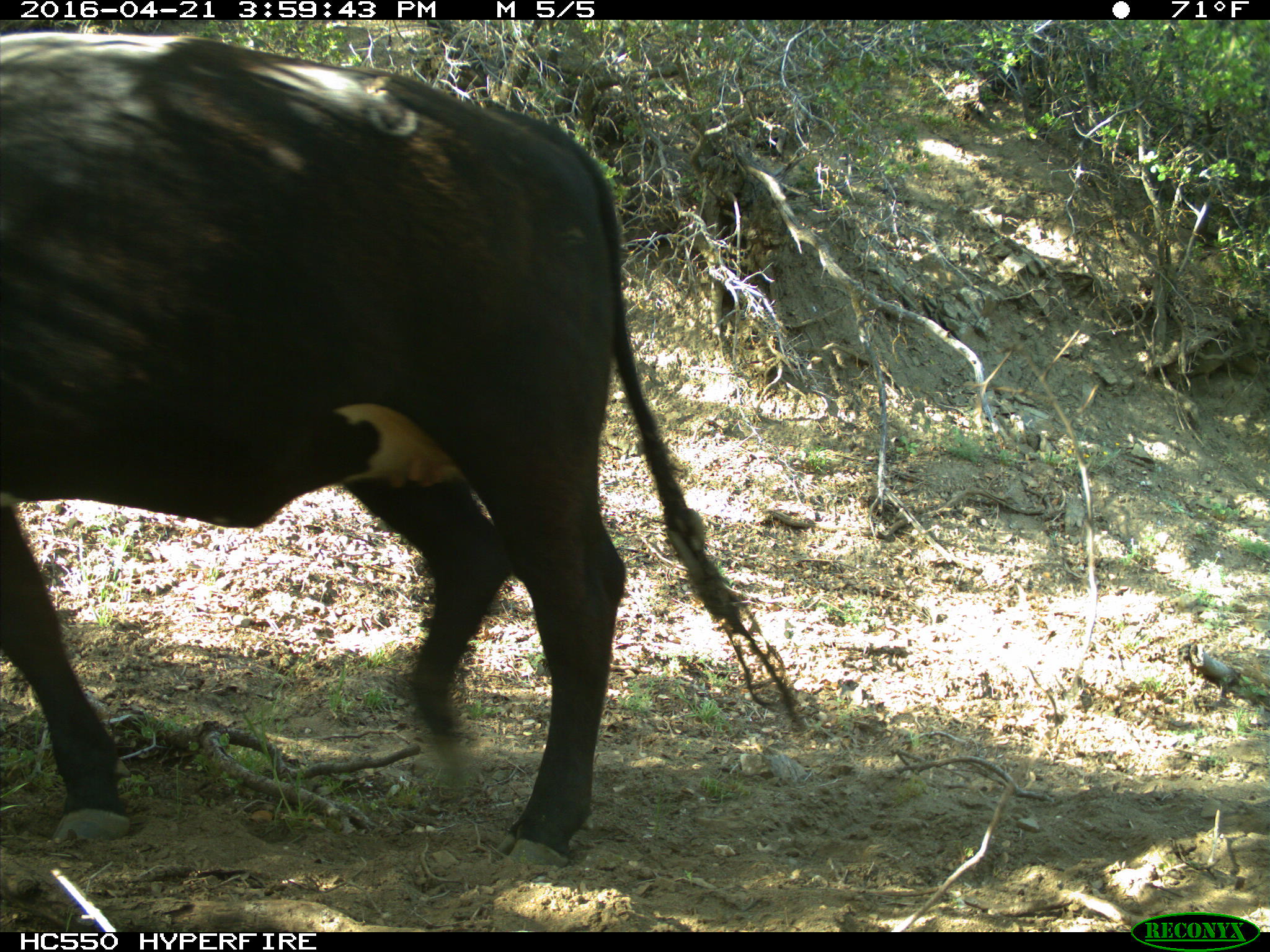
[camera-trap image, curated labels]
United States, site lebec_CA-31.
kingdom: Animalia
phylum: Chordata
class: Mammalia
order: Artiodactyla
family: Bovidae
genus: Bos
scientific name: Bos taurus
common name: domestic cow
Bos taurus (domestic cow).